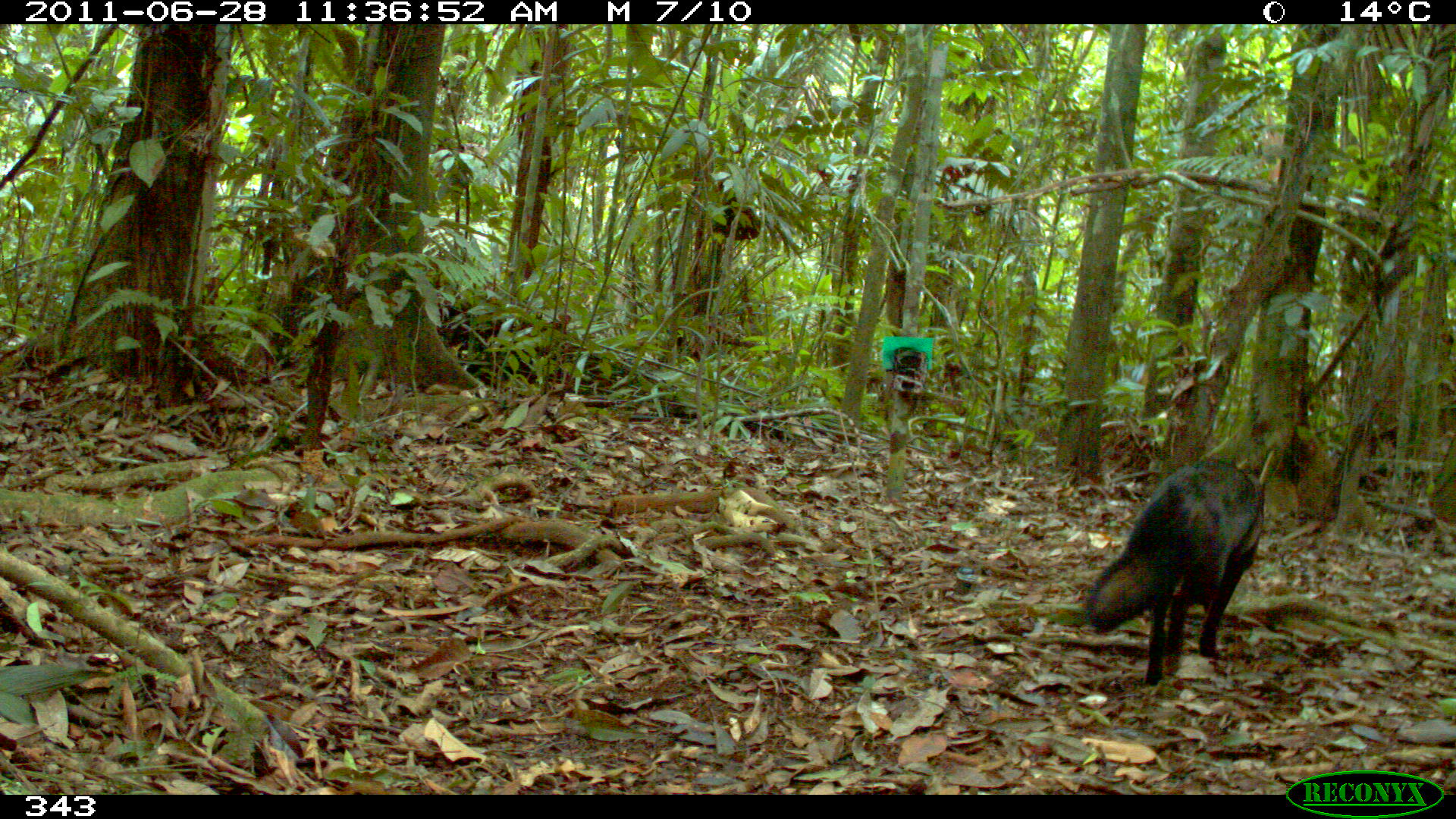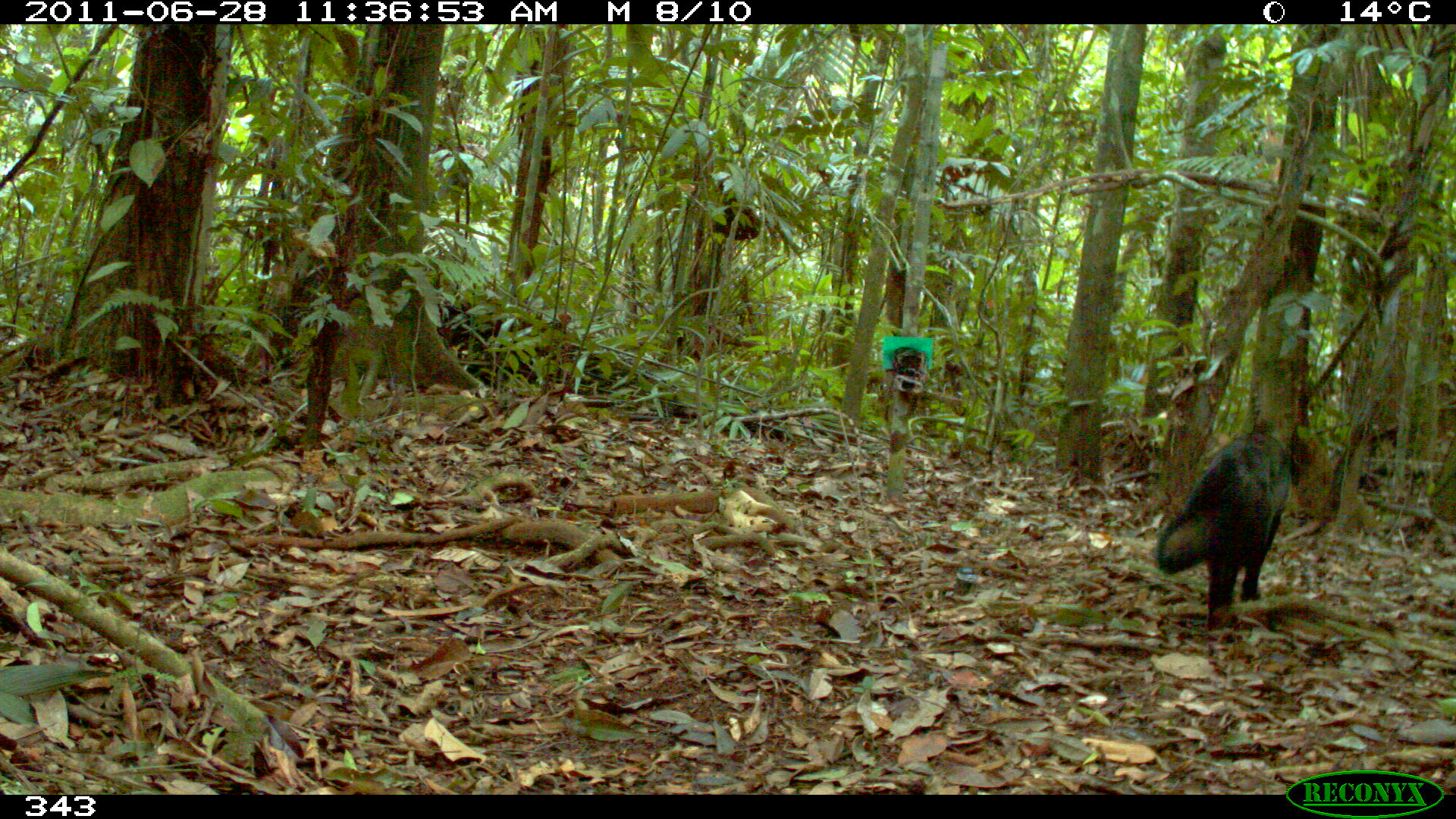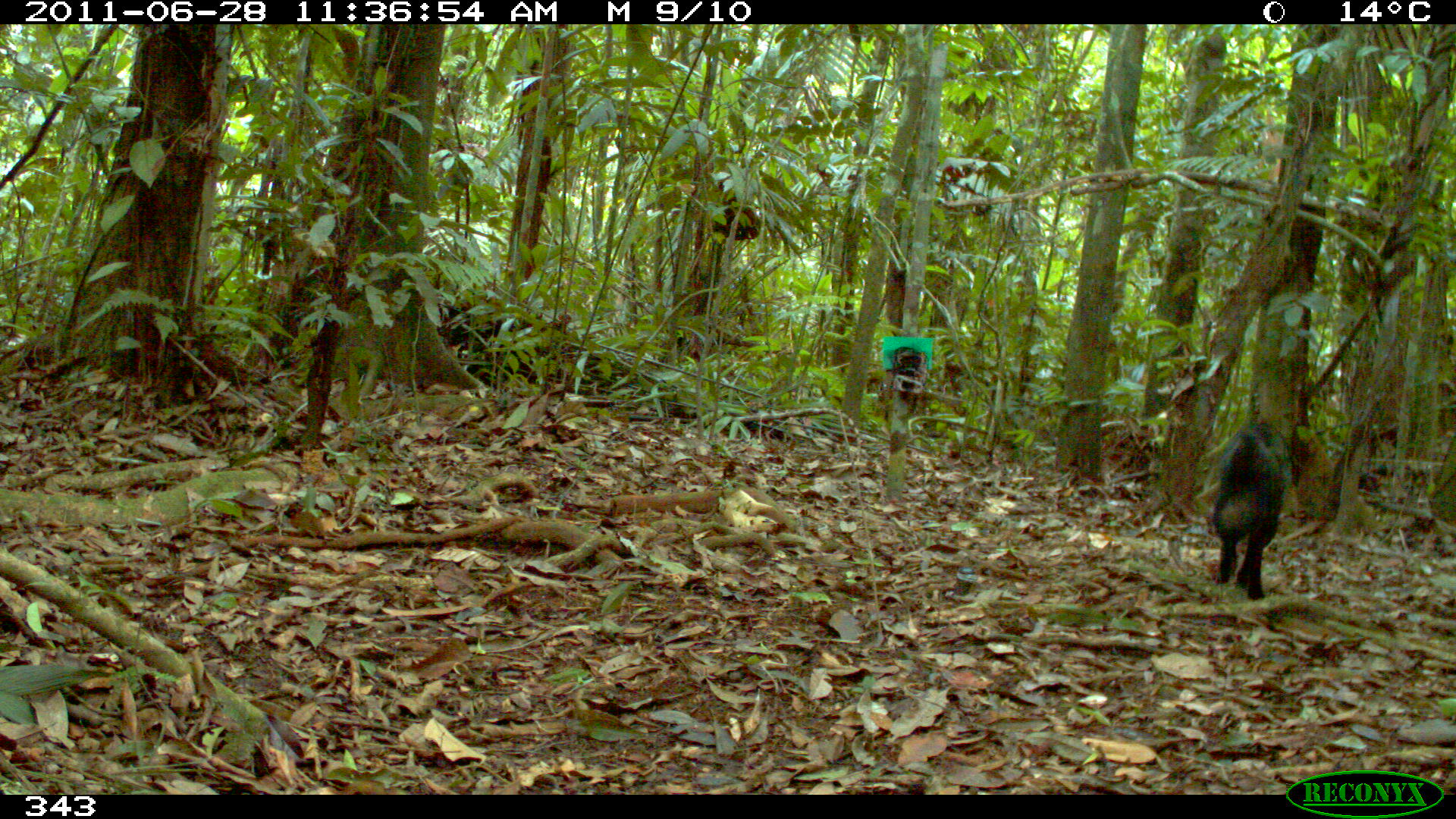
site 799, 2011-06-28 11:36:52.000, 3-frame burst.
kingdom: Animalia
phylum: Chordata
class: Mammalia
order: Carnivora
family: Canidae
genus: Atelocynus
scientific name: Atelocynus microtis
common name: short-eared dog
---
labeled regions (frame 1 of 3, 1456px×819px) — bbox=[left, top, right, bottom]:
atelocynus microtis: bbox=[1083, 459, 1265, 683]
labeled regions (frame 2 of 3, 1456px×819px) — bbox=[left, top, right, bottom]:
atelocynus microtis: bbox=[1155, 431, 1292, 626]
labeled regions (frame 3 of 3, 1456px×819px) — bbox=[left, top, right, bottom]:
atelocynus microtis: bbox=[1209, 419, 1290, 601]